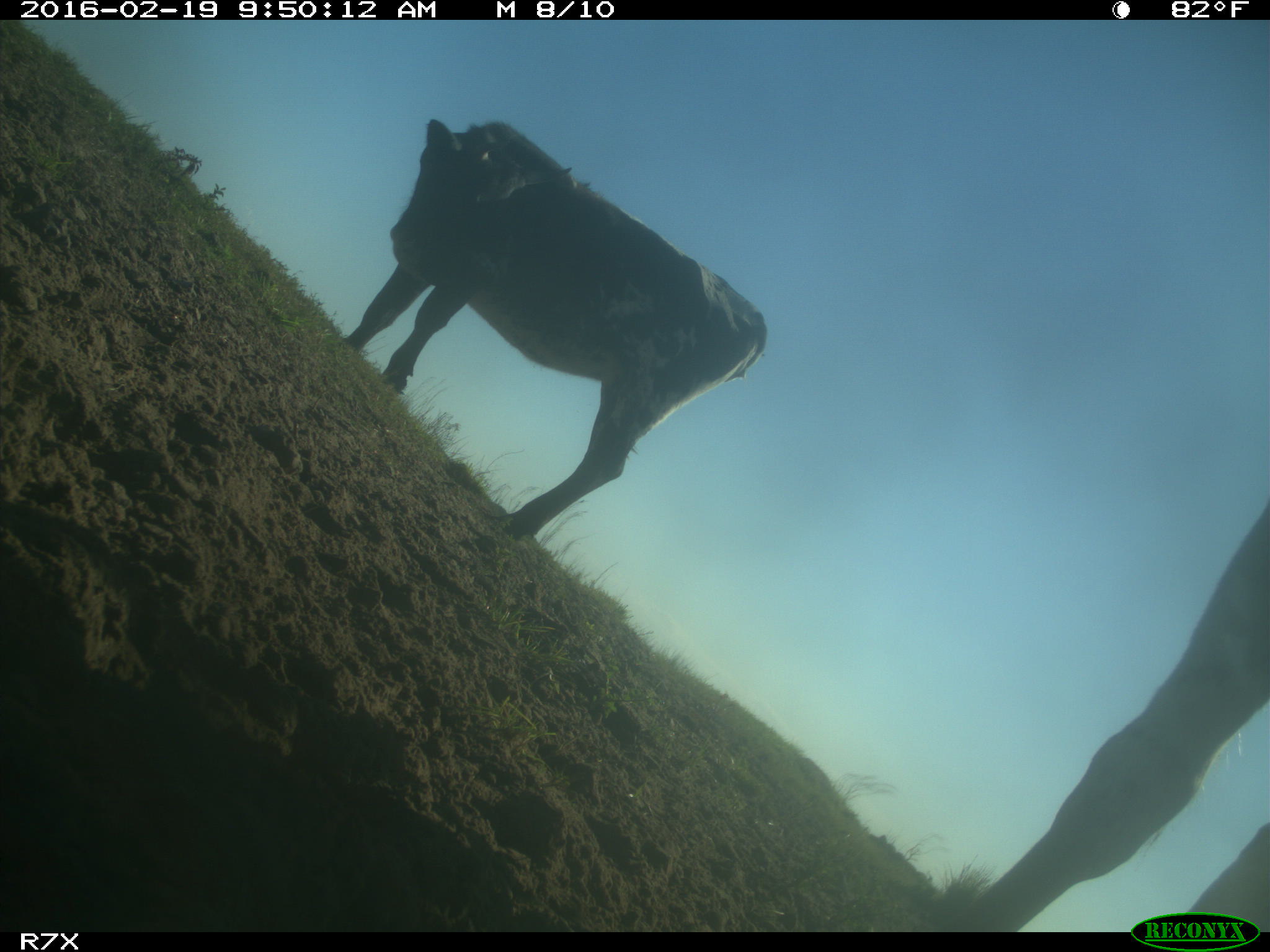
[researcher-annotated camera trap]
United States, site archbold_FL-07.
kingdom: Animalia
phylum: Chordata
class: Mammalia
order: Artiodactyla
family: Bovidae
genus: Bos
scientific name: Bos taurus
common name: domestic cow